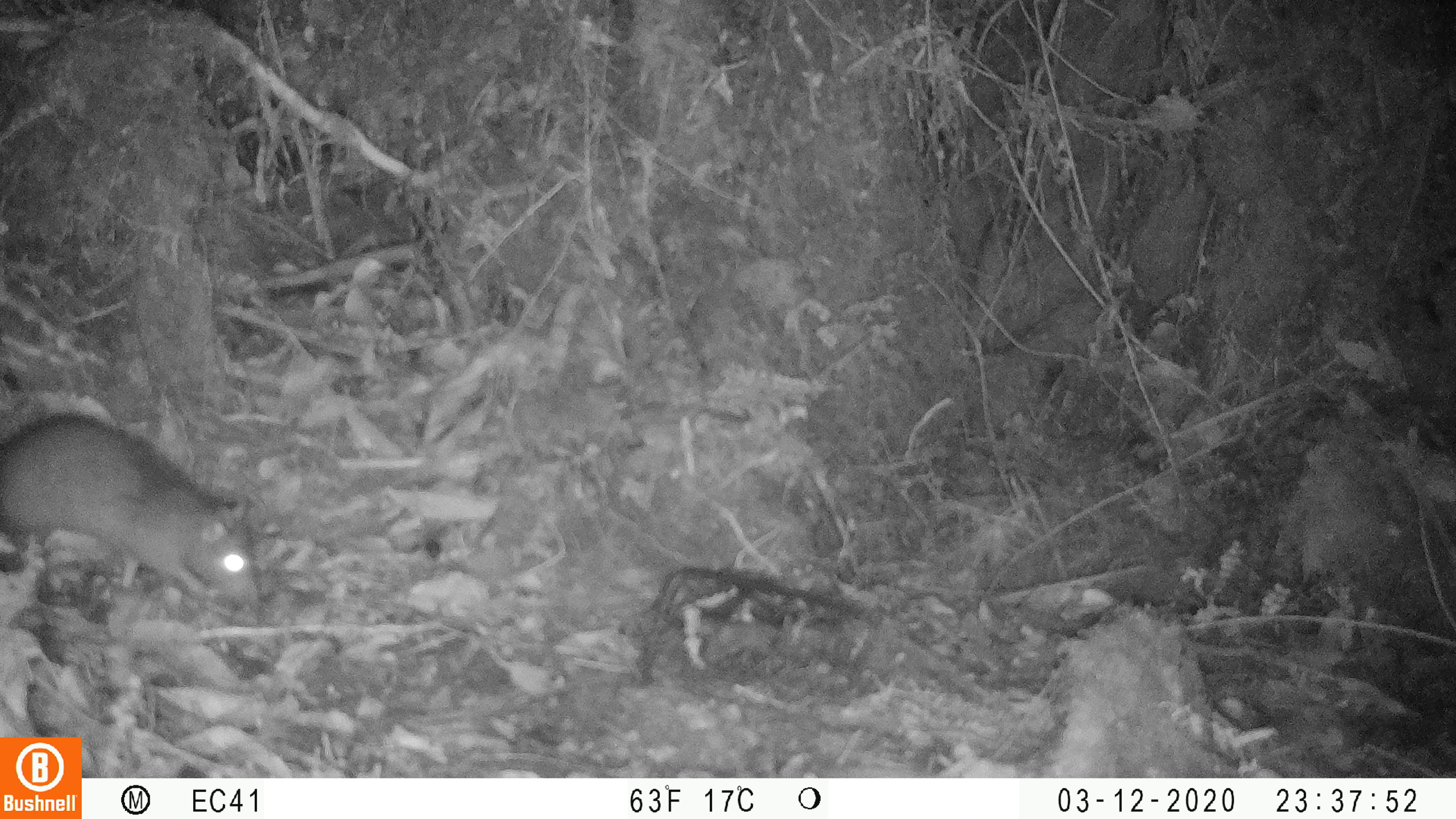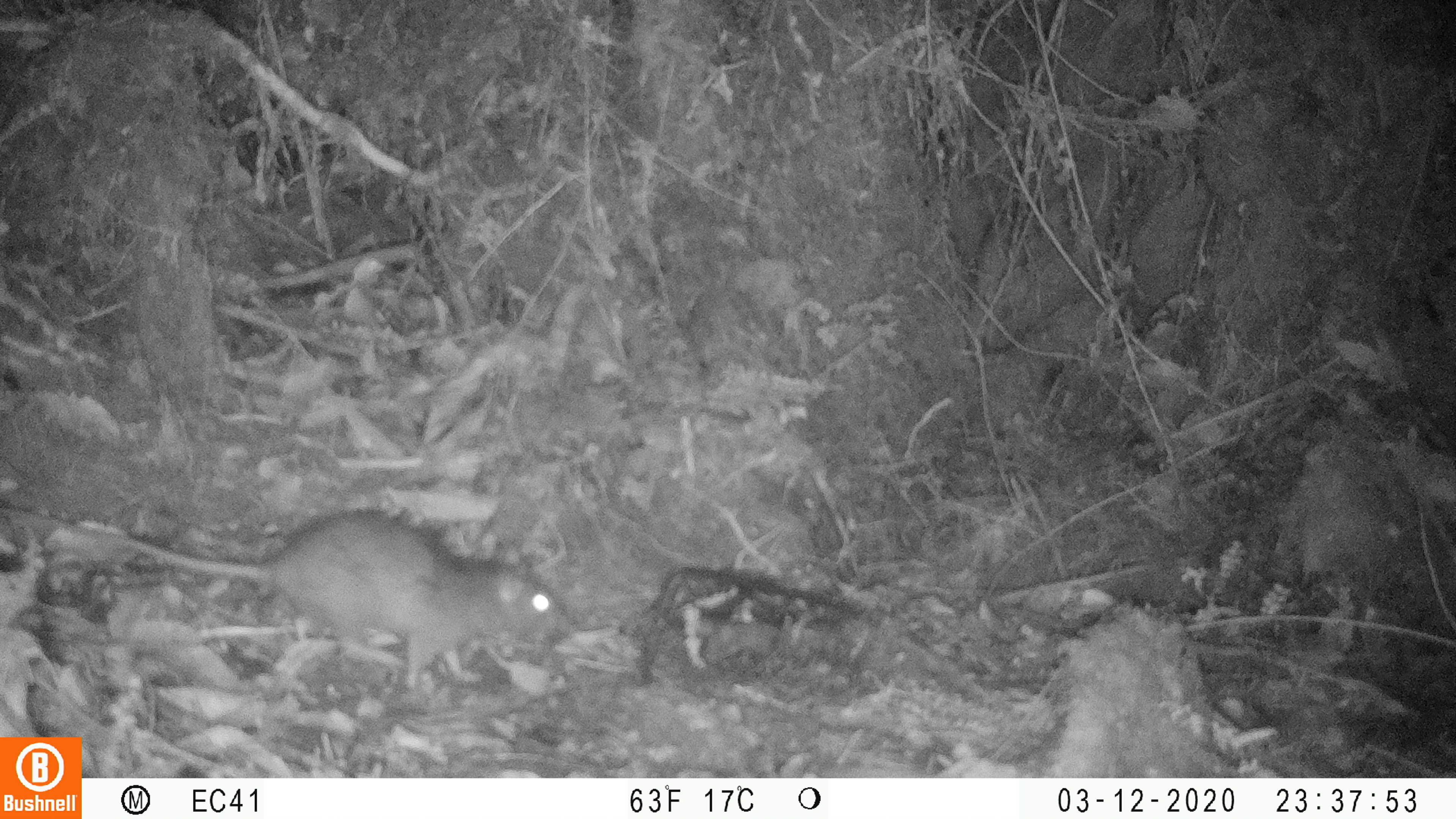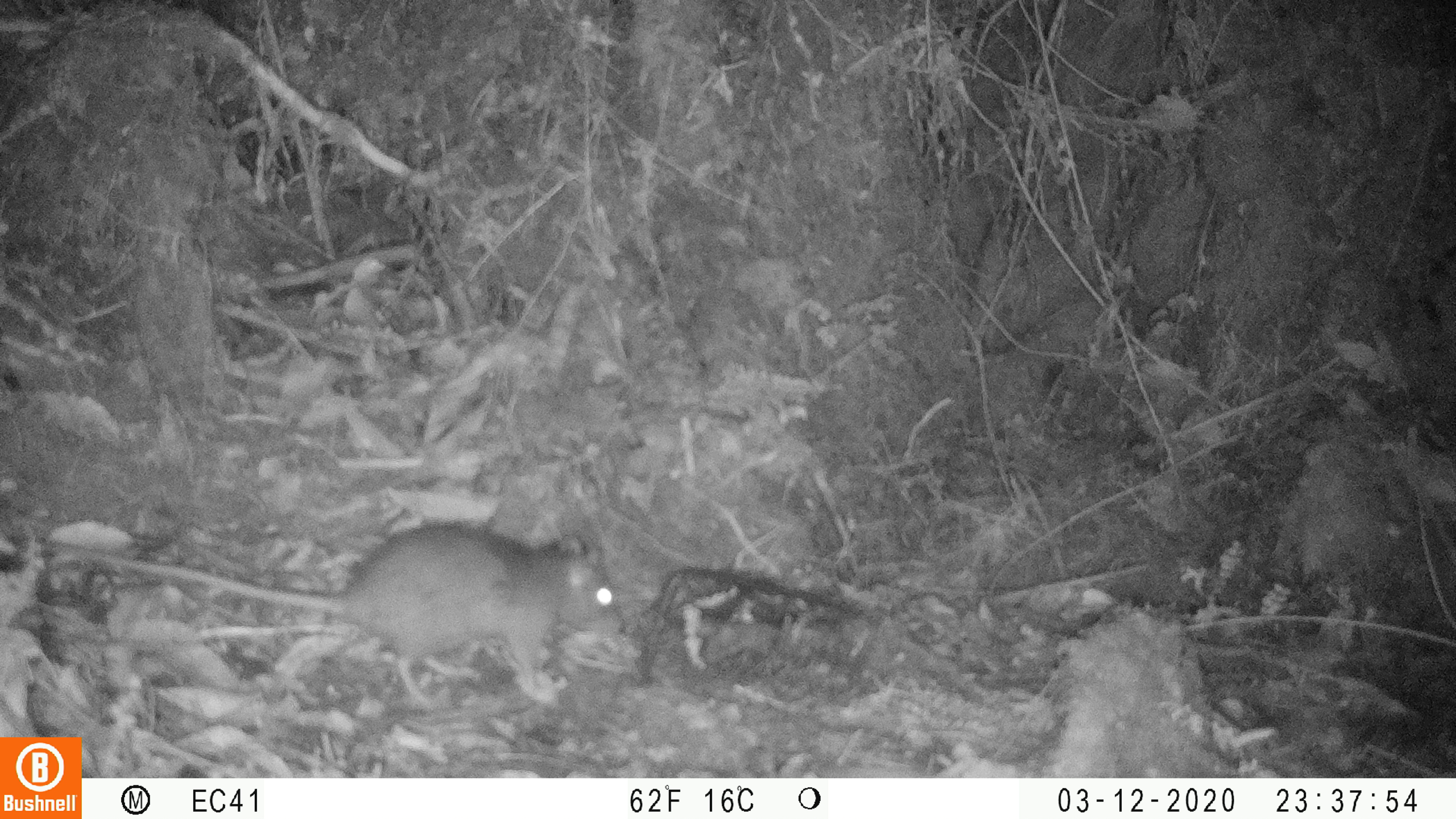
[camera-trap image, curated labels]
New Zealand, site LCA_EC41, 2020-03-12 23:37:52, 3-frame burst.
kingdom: Animalia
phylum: Chordata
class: Mammalia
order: Rodentia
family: Muridae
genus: Rattus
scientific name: Rattus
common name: rat